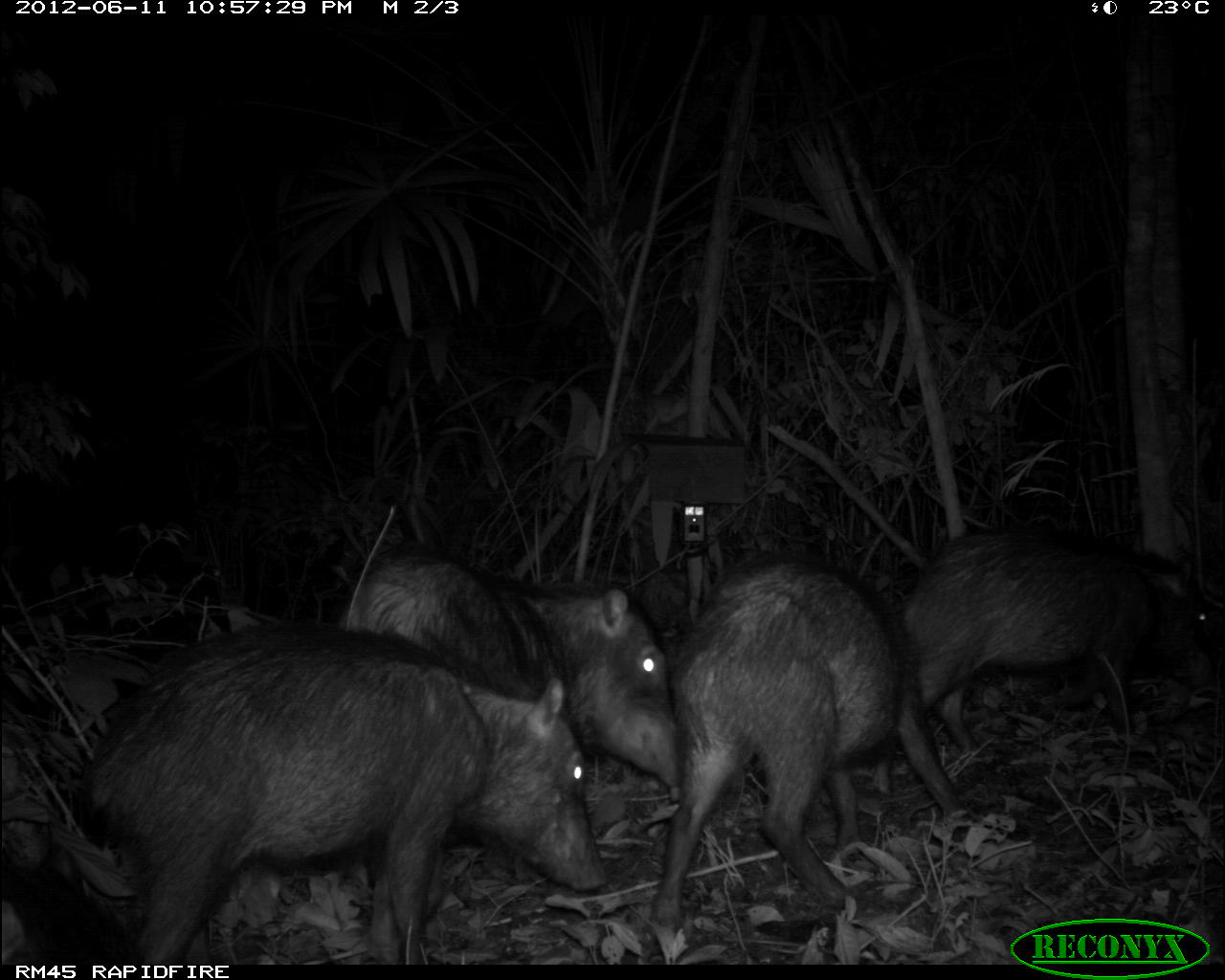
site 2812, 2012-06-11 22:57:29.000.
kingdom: Animalia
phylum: Chordata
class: Mammalia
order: Artiodactyla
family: Tayassuidae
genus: Tayassu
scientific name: Tayassu pecari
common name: white-lipped peccary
Tayassu pecari (white-lipped peccary), count 18, age adult.